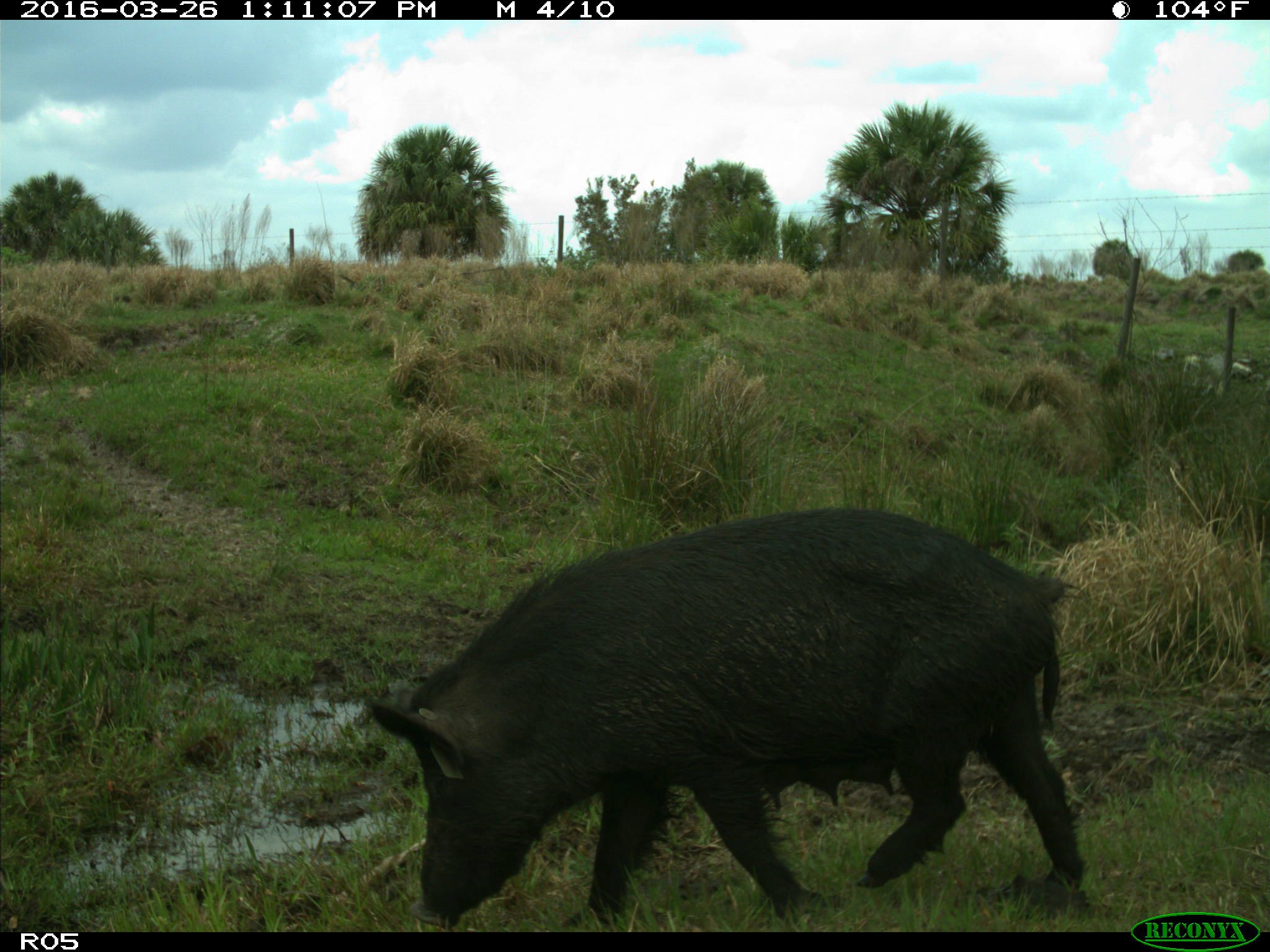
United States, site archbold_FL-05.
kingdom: Animalia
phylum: Chordata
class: Mammalia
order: Artiodactyla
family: Suidae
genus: Sus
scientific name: Sus scrofa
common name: wild boar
Sus scrofa (wild boar).